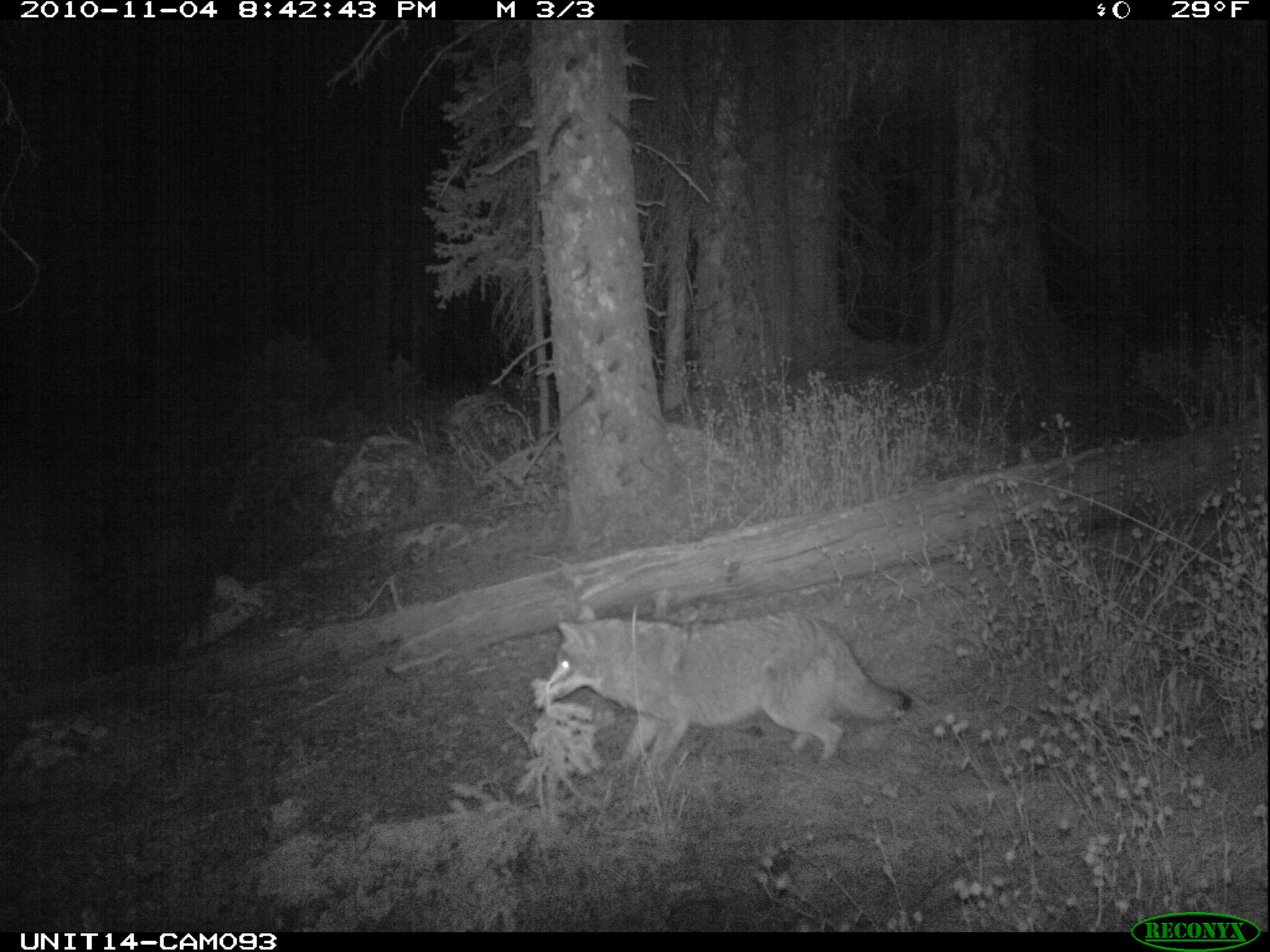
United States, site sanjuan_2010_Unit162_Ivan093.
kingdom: Animalia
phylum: Chordata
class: Mammalia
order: Carnivora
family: Canidae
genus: Canis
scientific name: Canis latrans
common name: coyote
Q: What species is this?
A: Canis latrans (coyote).